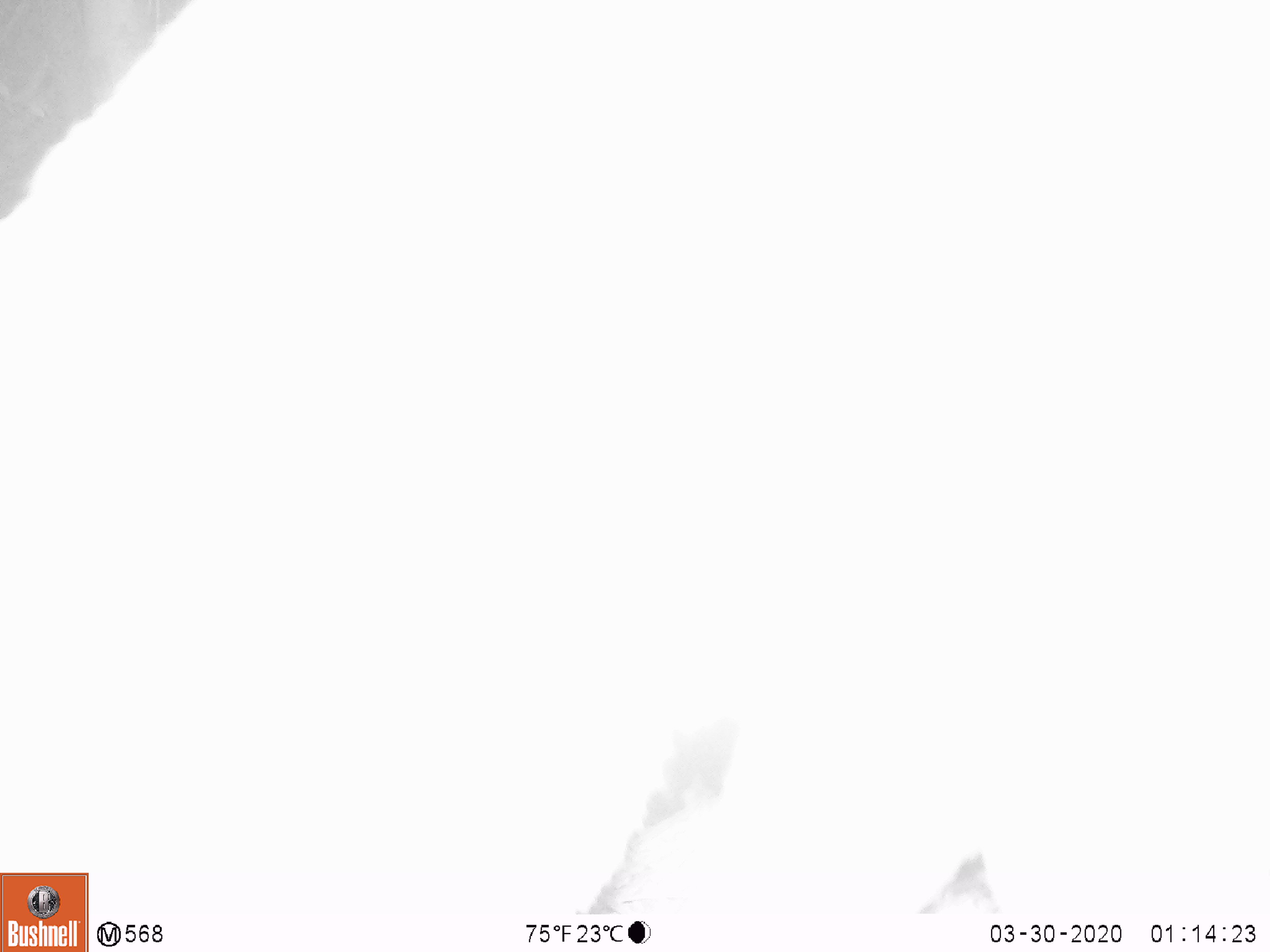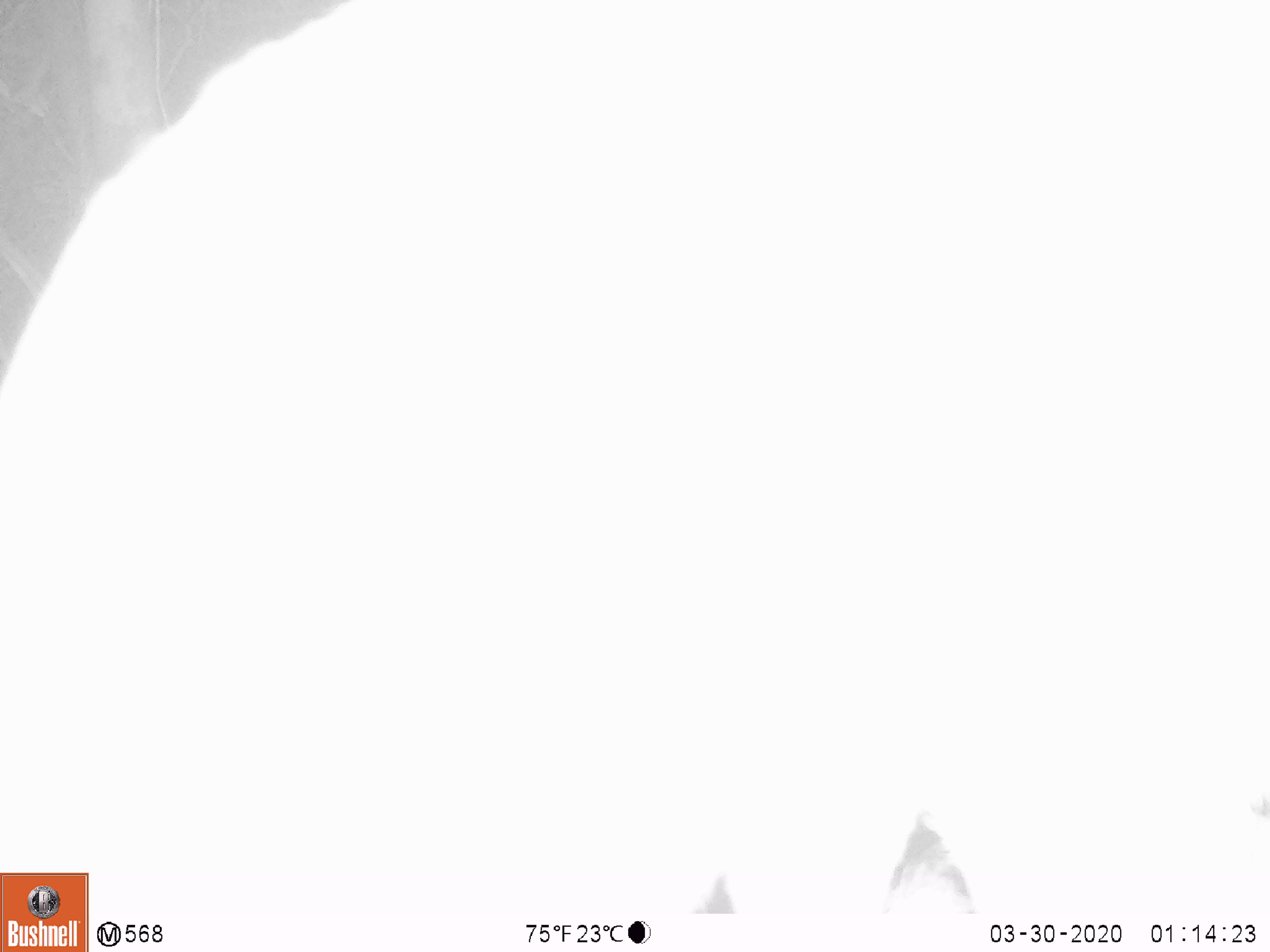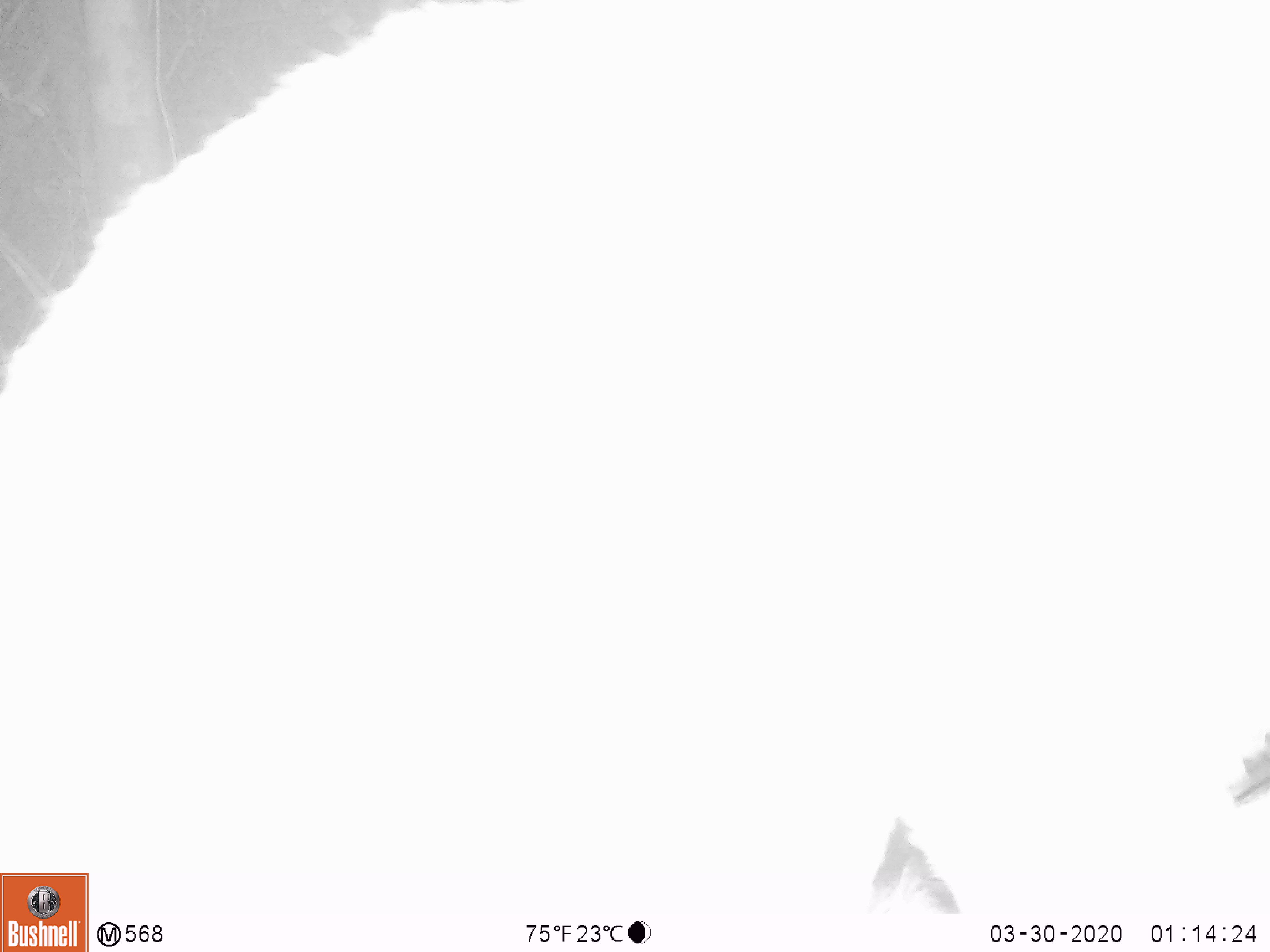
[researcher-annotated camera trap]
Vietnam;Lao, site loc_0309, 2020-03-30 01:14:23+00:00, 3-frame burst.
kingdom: Animalia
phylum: Chordata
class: Mammalia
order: Carnivora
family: Viverridae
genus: Paguma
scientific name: Paguma larvata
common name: masked palm civet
Masked palm civet (Paguma larvata). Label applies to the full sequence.